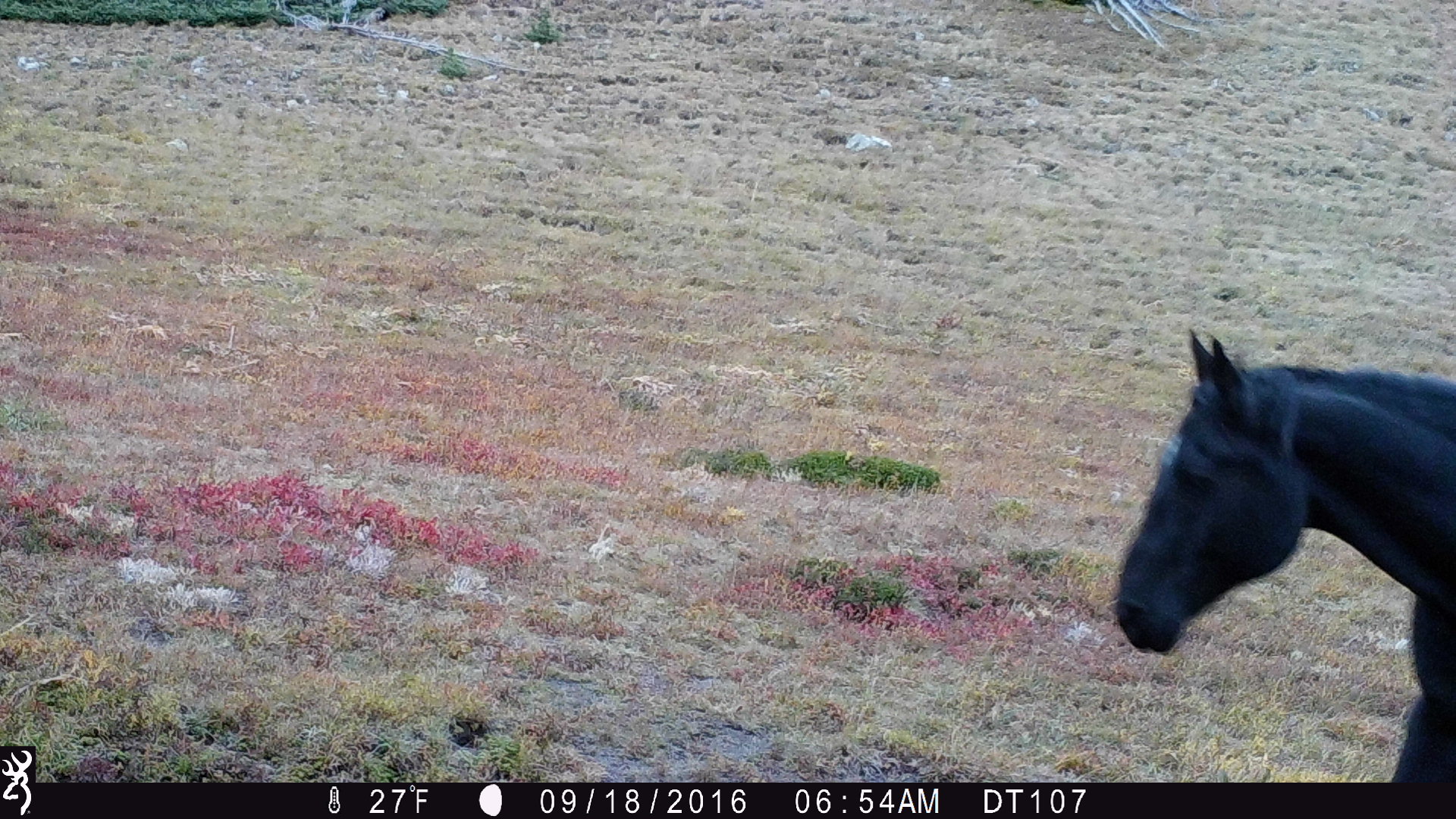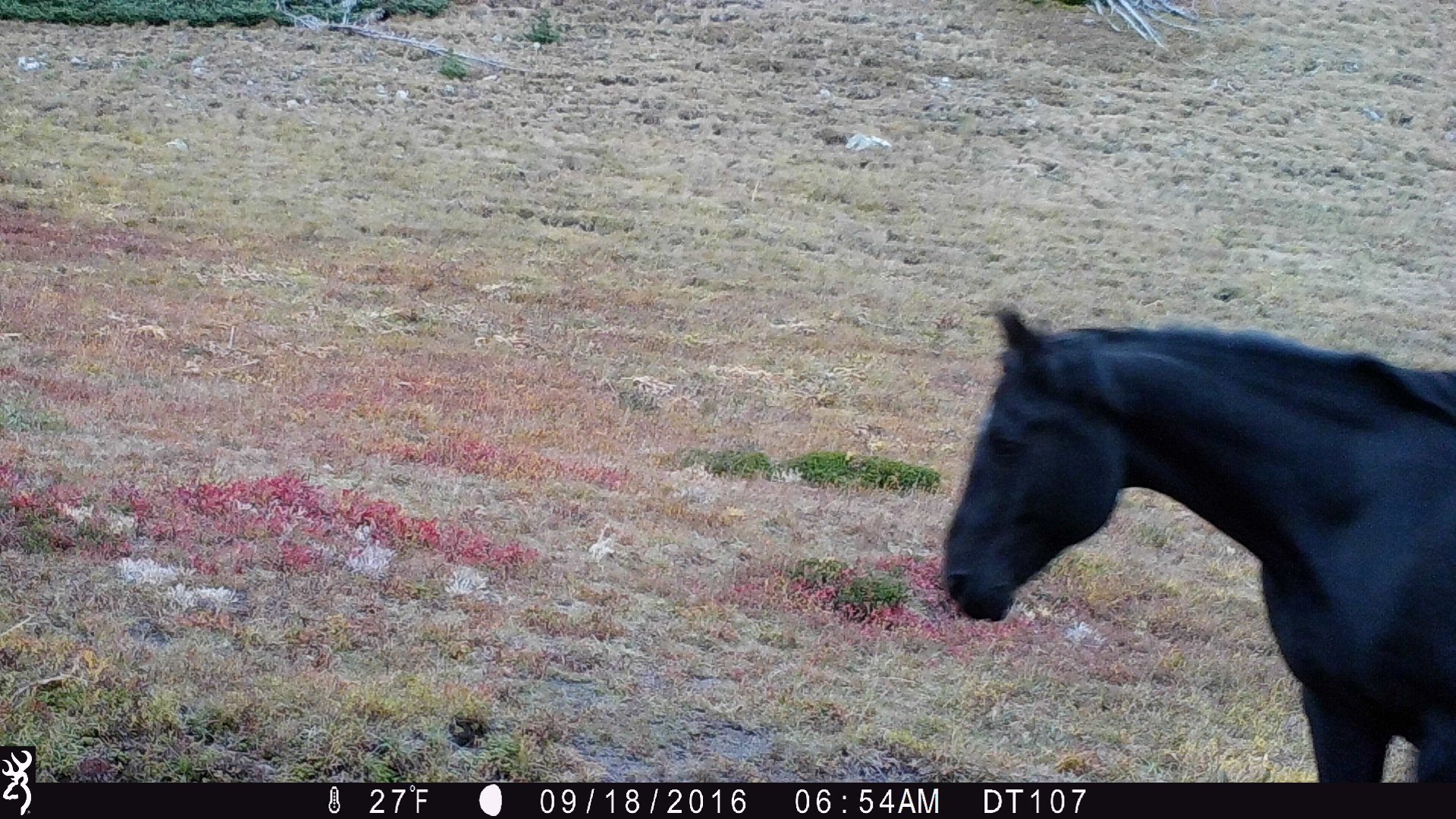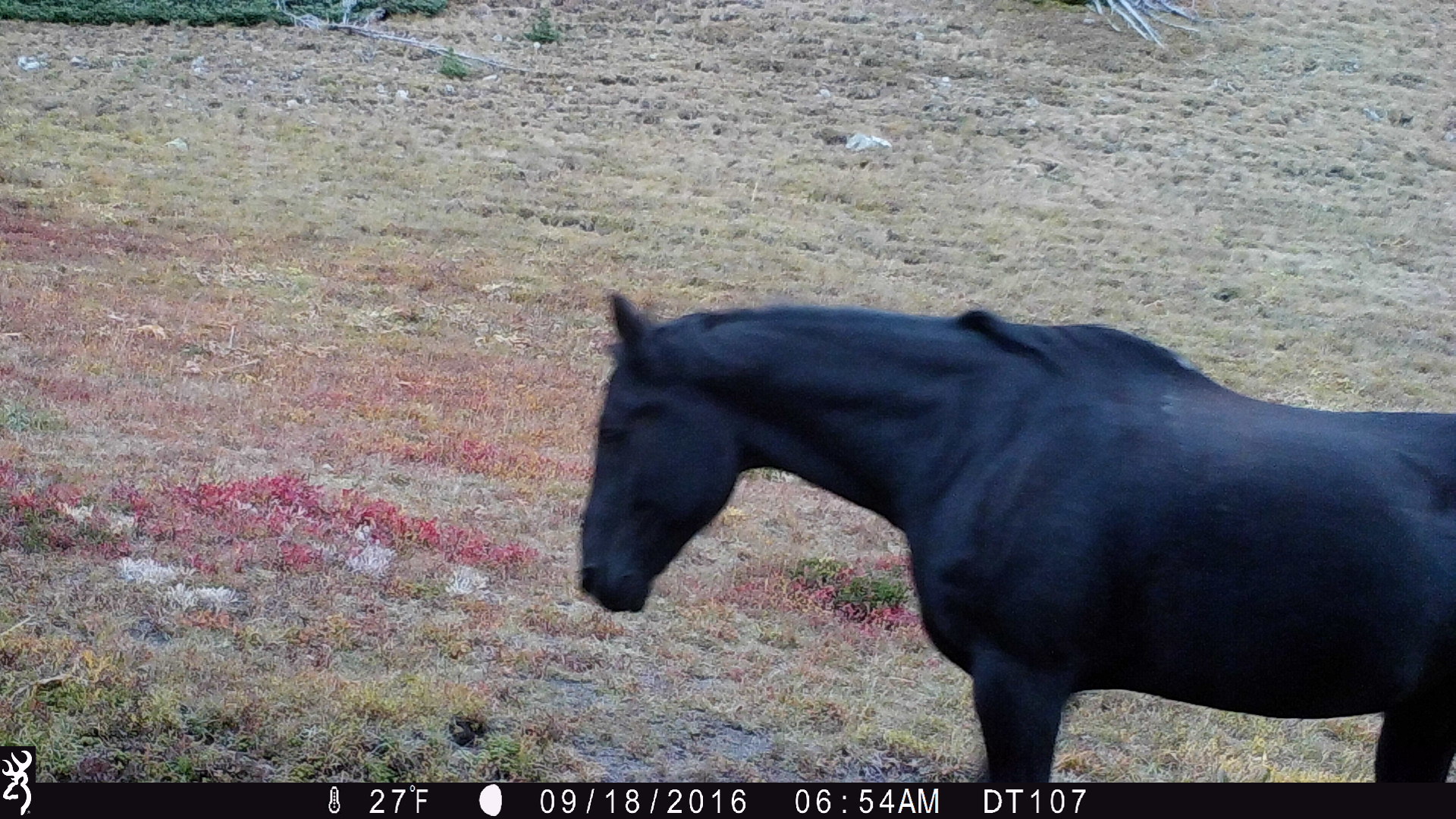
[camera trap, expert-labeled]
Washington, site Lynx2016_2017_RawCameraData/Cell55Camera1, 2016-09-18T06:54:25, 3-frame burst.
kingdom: Animalia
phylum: Chordata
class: Mammalia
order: Perissodactyla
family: Equidae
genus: Equus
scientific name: Equus caballus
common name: domestic horse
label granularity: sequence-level